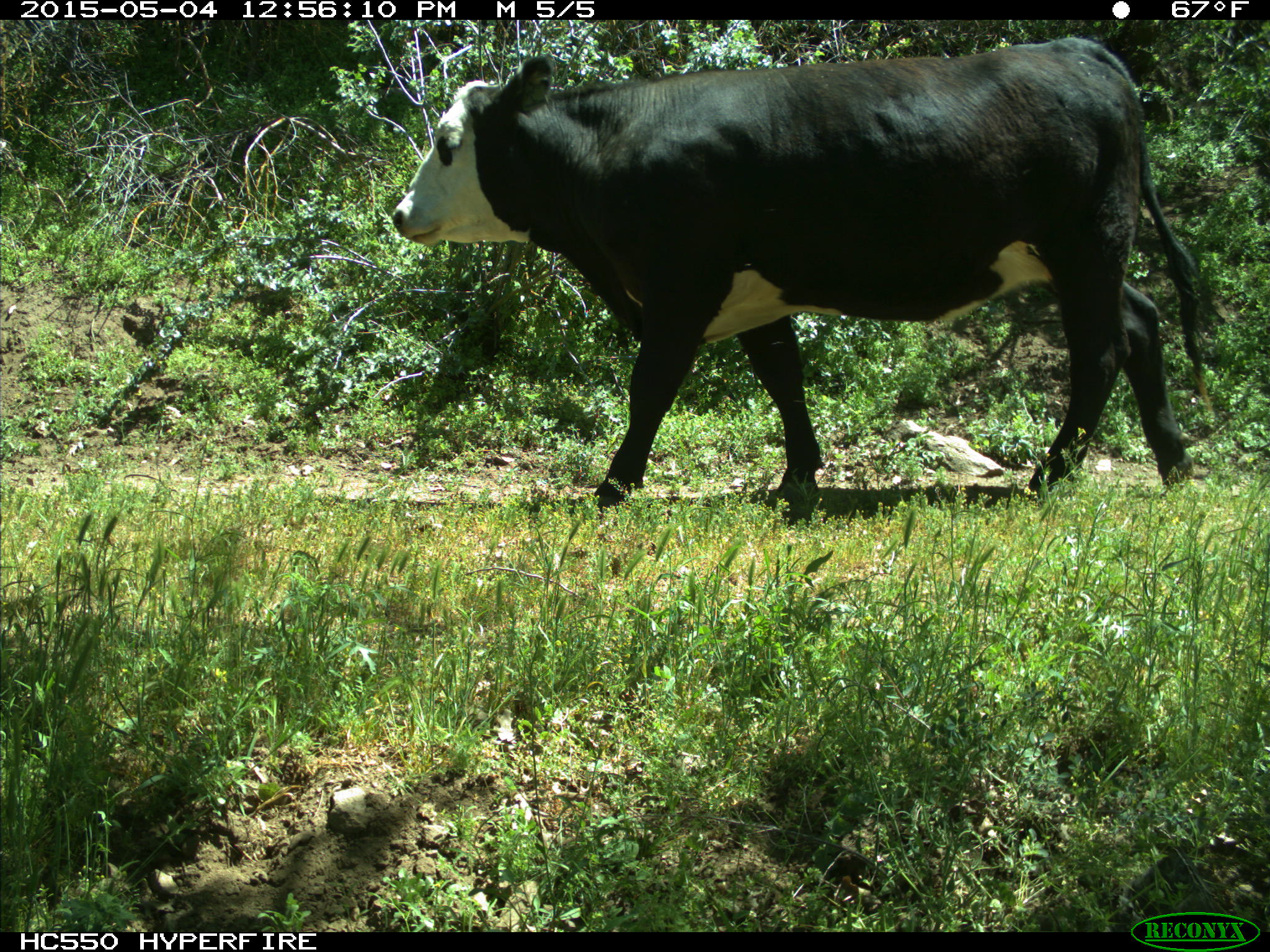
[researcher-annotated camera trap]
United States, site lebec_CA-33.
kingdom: Animalia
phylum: Chordata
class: Mammalia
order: Artiodactyla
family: Bovidae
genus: Bos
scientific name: Bos taurus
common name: domestic cow